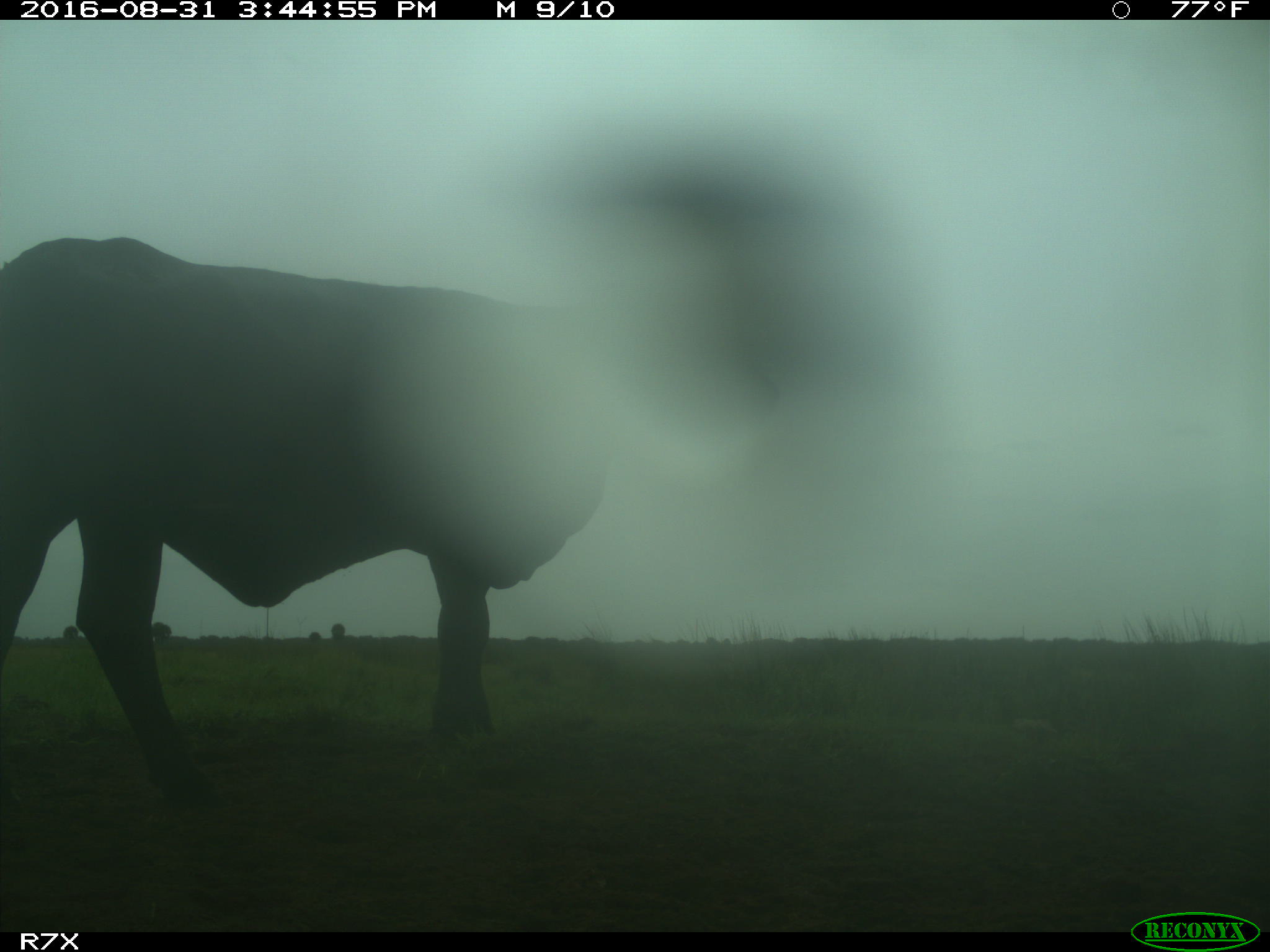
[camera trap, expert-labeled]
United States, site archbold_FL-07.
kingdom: Animalia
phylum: Chordata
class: Mammalia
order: Artiodactyla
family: Bovidae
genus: Bos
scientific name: Bos taurus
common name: domestic cow